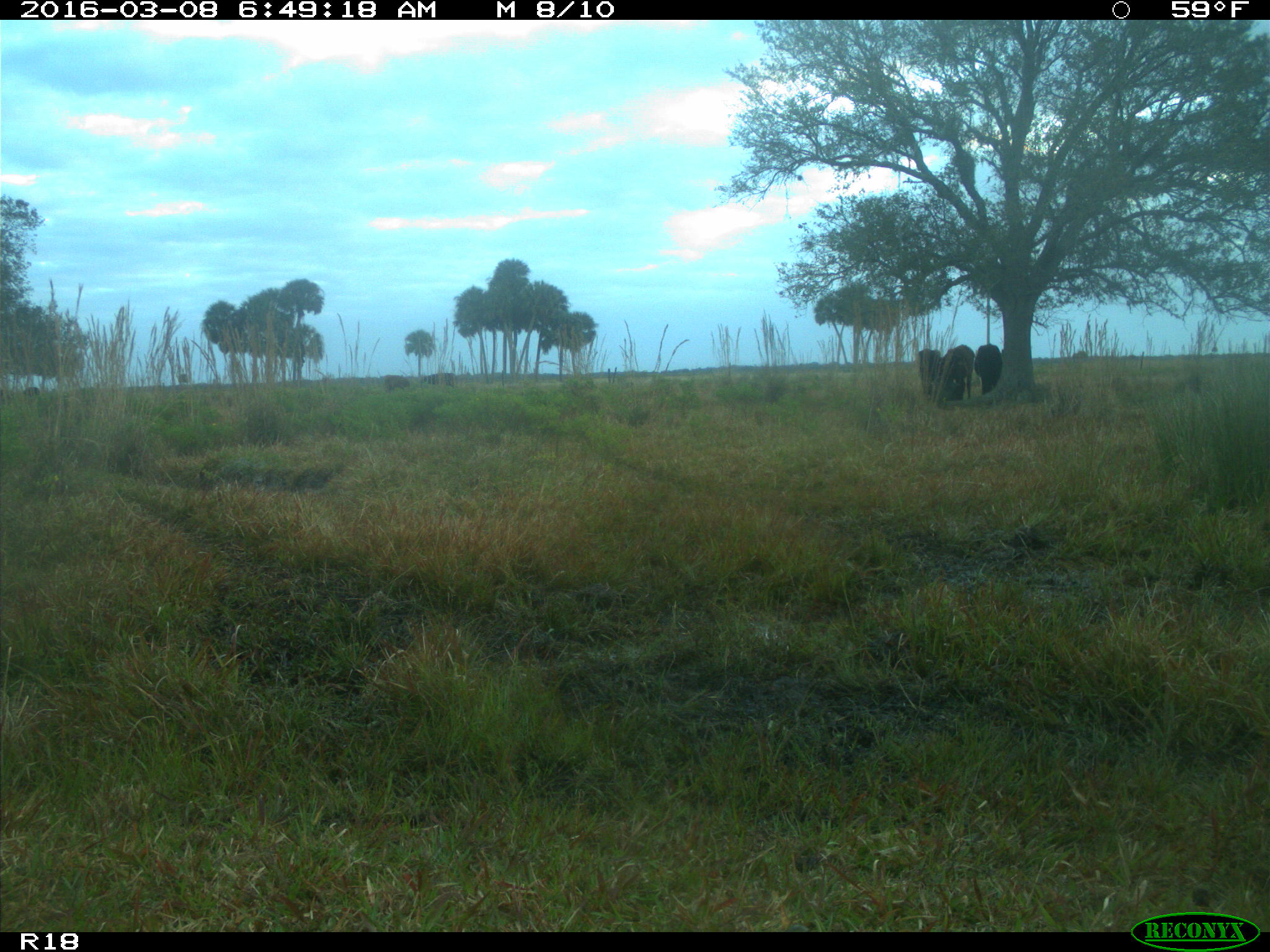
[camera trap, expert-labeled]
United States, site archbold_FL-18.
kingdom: Animalia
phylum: Chordata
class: Mammalia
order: Artiodactyla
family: Bovidae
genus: Bos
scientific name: Bos taurus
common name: domestic cow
Bos taurus (domestic cow).